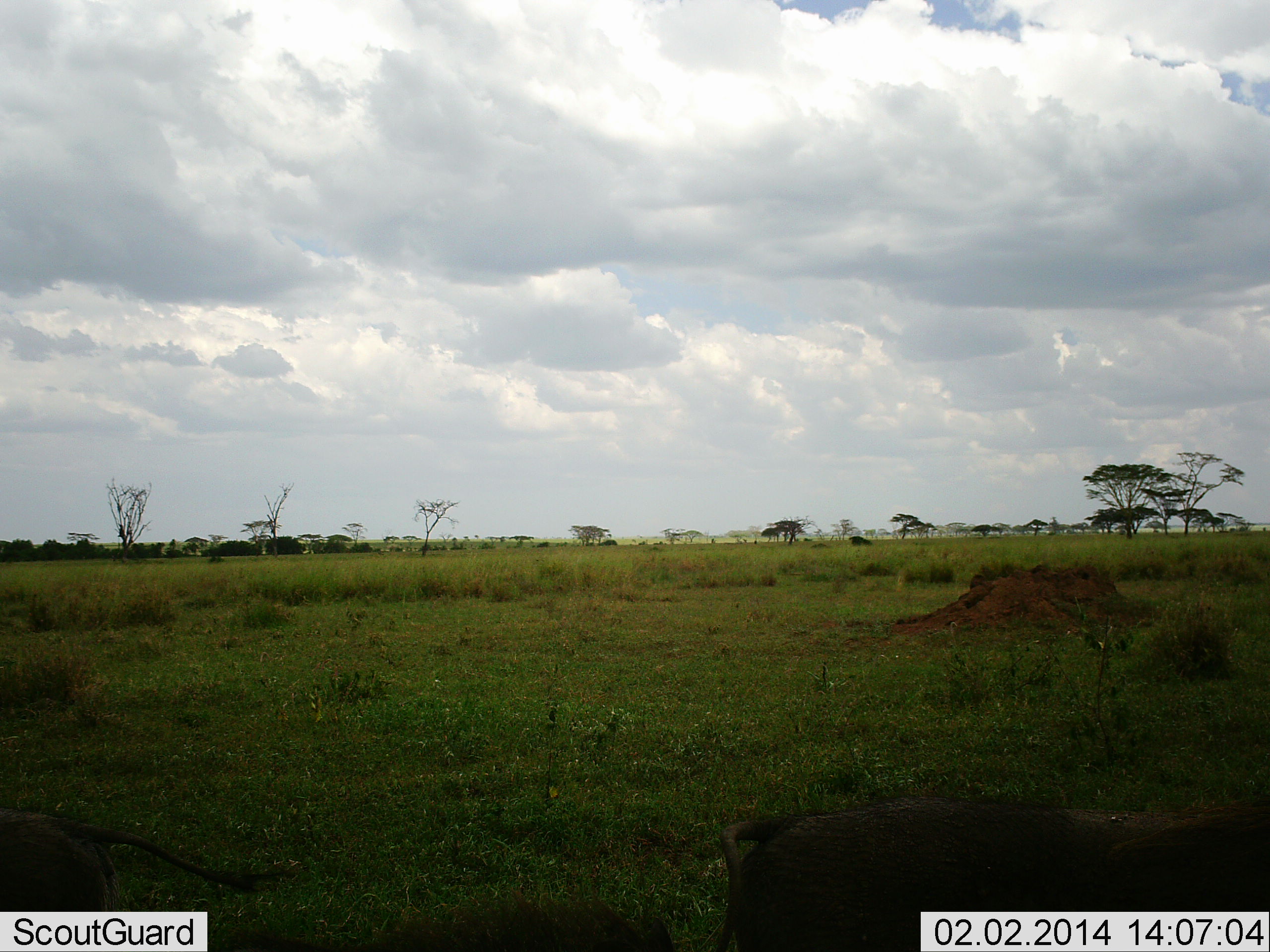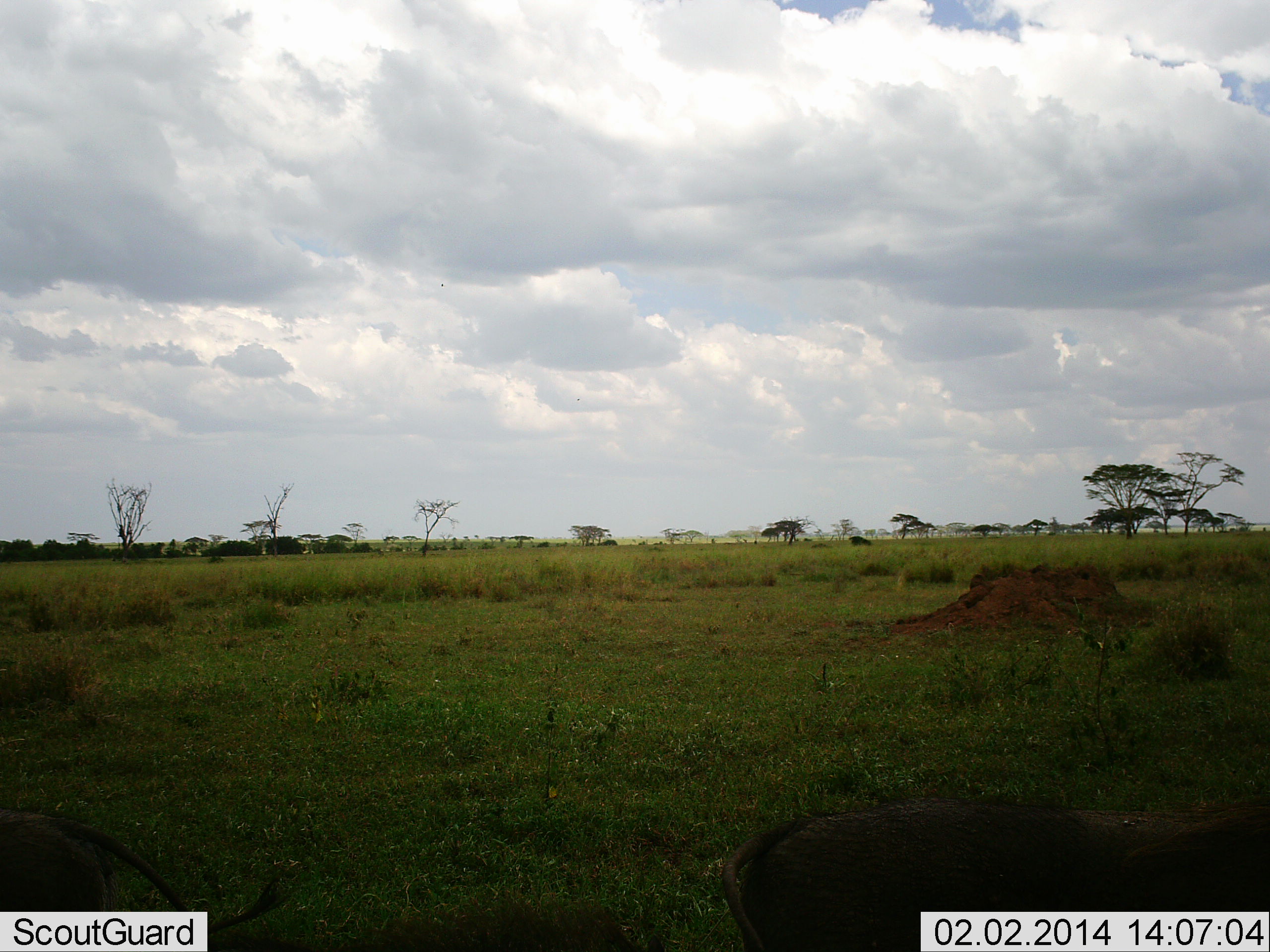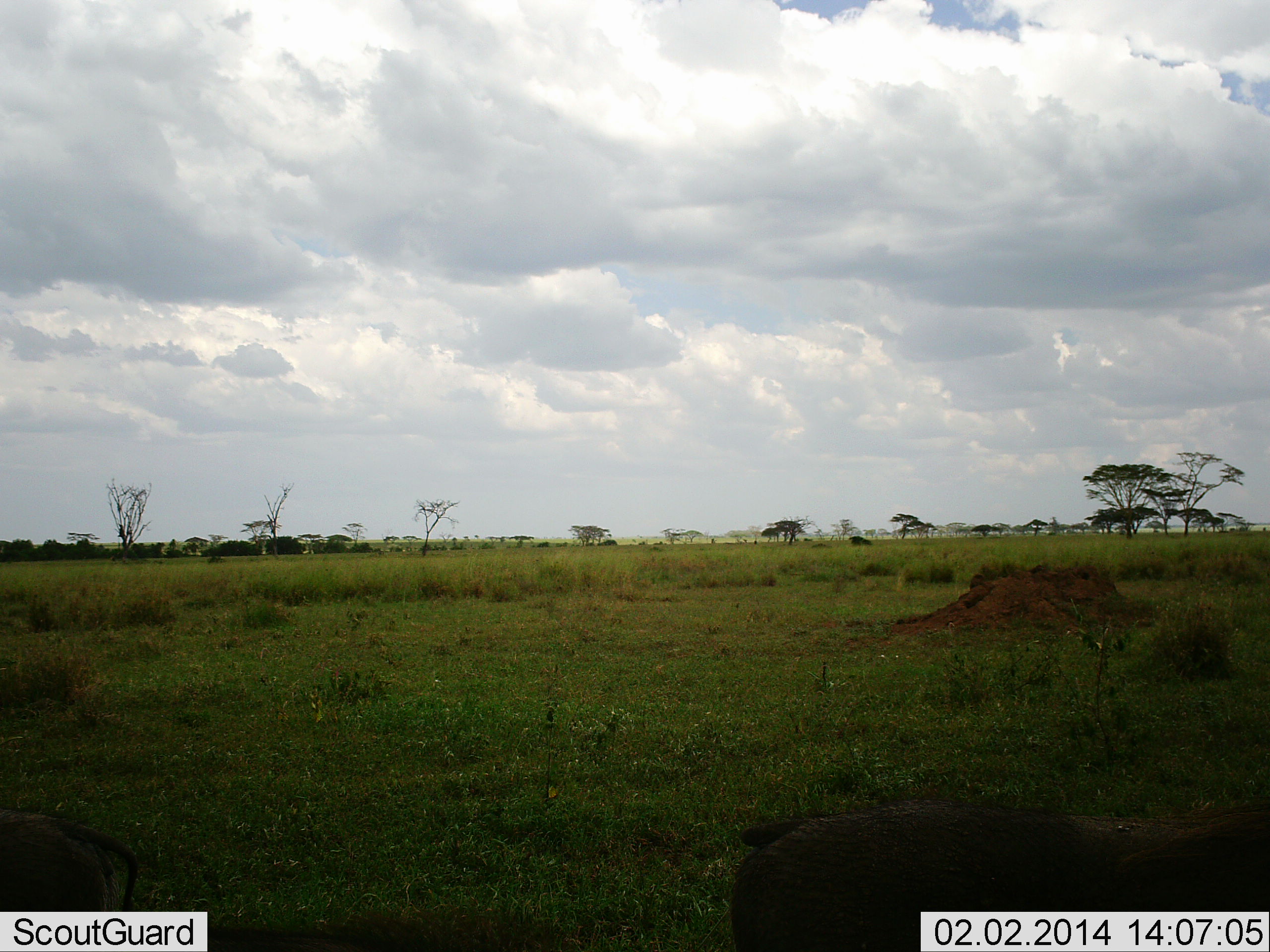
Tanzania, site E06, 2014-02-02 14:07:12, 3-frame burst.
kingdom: Animalia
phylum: Chordata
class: Mammalia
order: Artiodactyla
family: Suidae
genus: Phacochoerus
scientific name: Phacochoerus africanus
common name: warthog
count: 2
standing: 78%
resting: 11%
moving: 0%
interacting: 0%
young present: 0%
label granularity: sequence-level